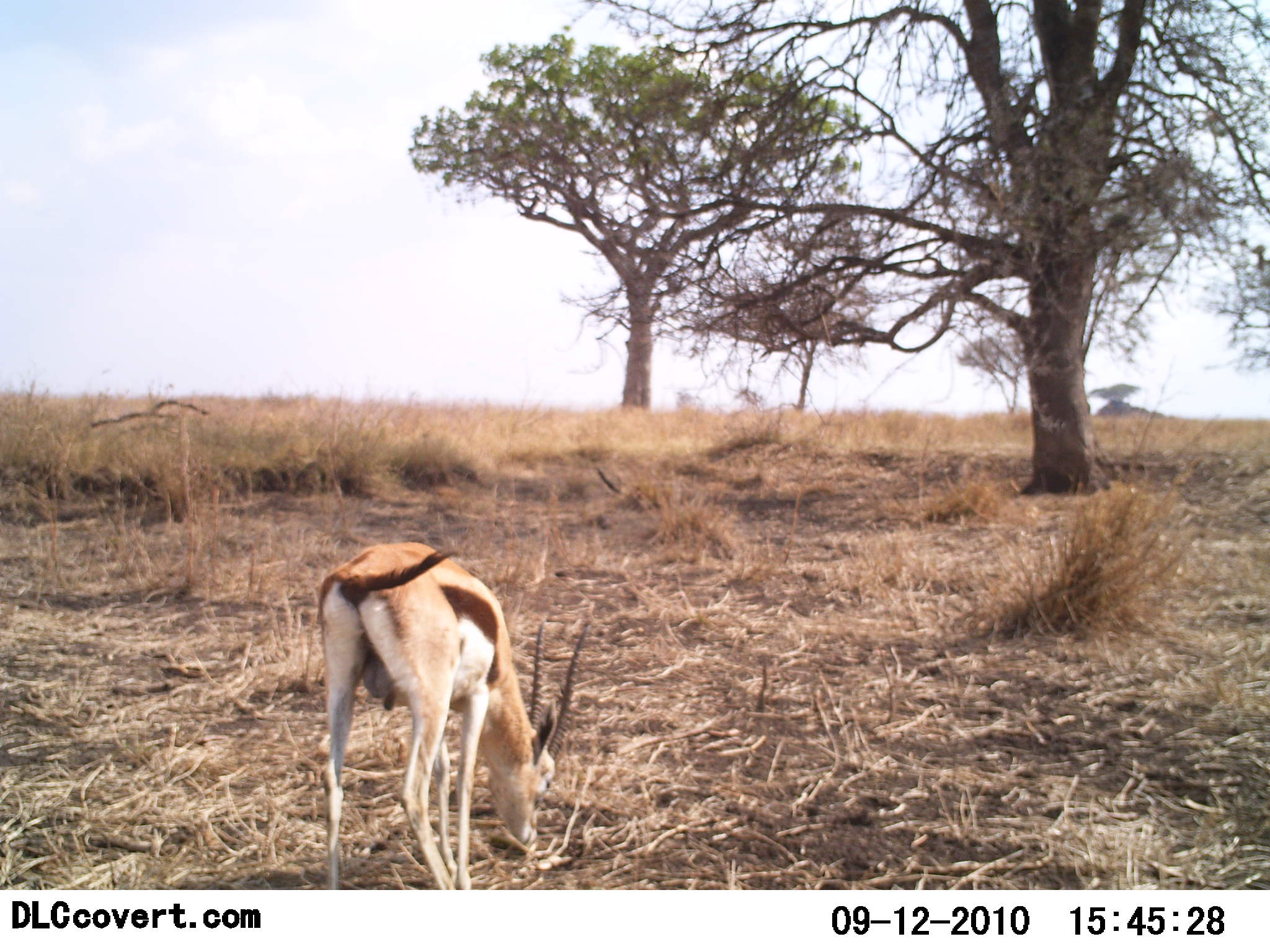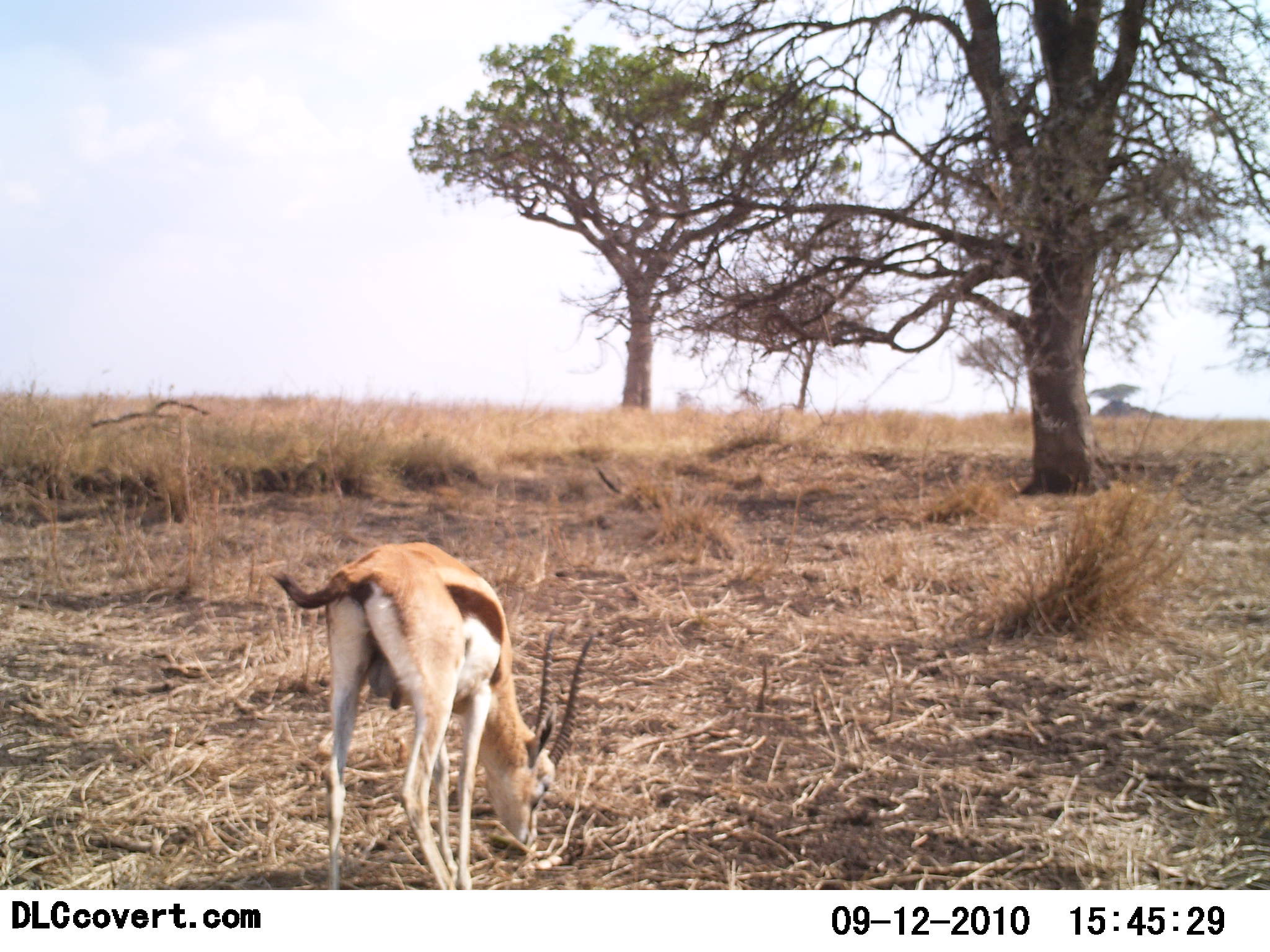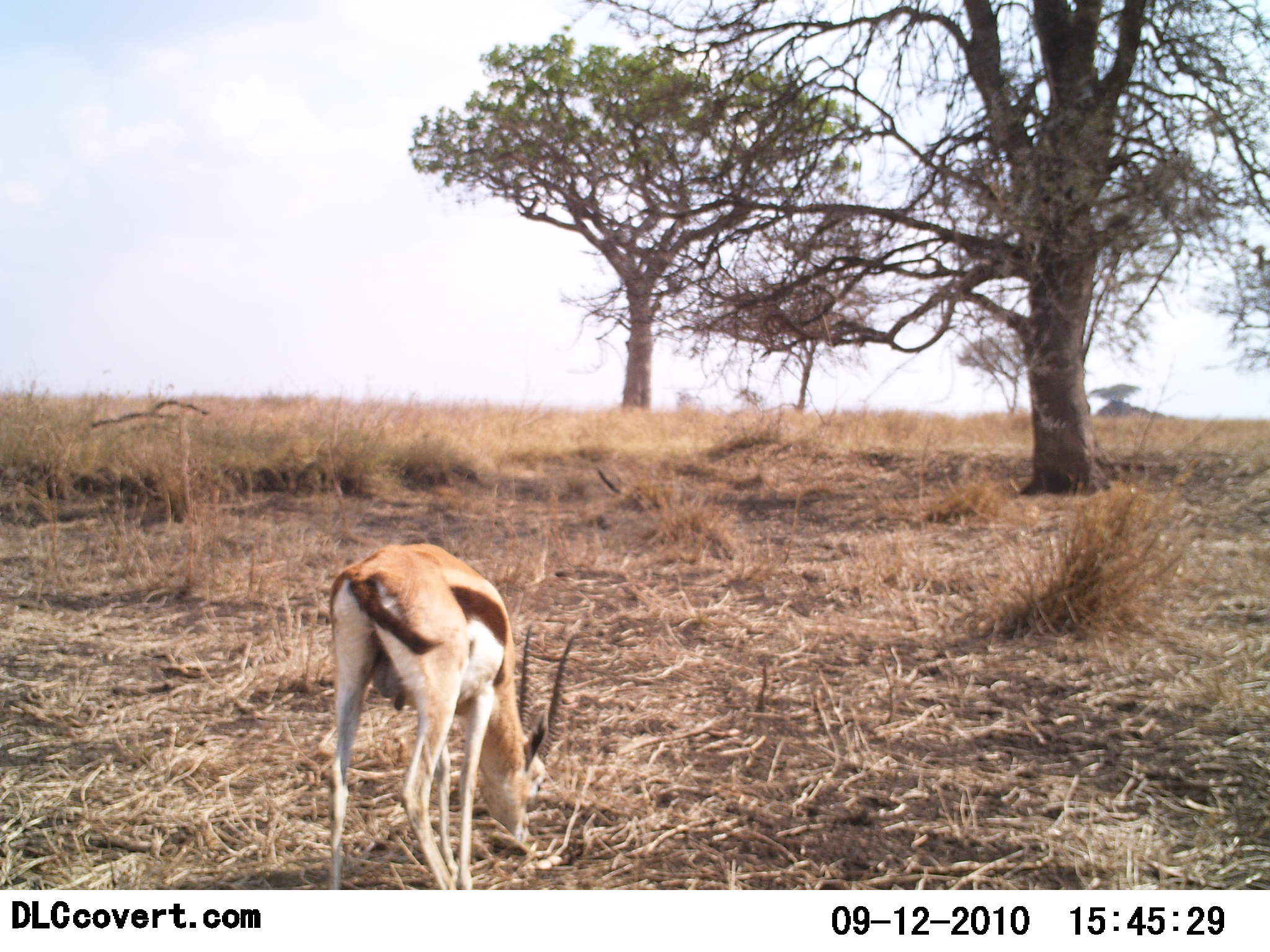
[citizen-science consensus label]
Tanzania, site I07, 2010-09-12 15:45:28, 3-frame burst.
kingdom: Animalia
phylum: Chordata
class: Mammalia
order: Artiodactyla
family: Bovidae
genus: Eudorcas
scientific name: Eudorcas thomsonii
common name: thomson's gazelle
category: gazellethomsons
Gazellethomsons (thomson's gazelle) (Eudorcas thomsonii), count 1. Behavior (volunteer vote fractions): standing 29%, resting 0%, moving 0%, interacting 0%. Young present (vote fraction): 0%. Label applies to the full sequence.